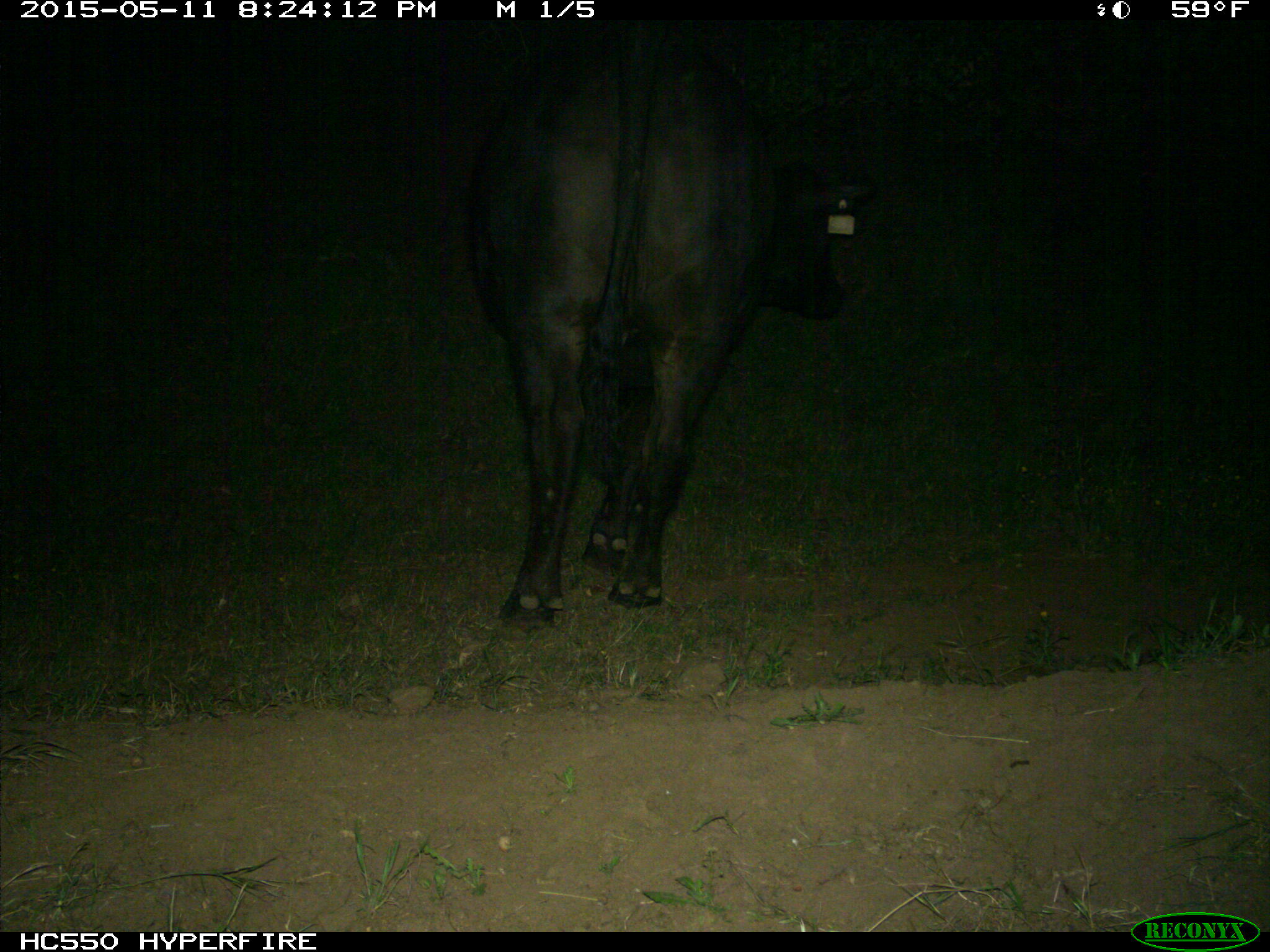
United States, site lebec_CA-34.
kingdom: Animalia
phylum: Chordata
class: Mammalia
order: Artiodactyla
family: Bovidae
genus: Bos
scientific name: Bos taurus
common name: domestic cow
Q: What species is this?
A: Bos taurus (domestic cow).